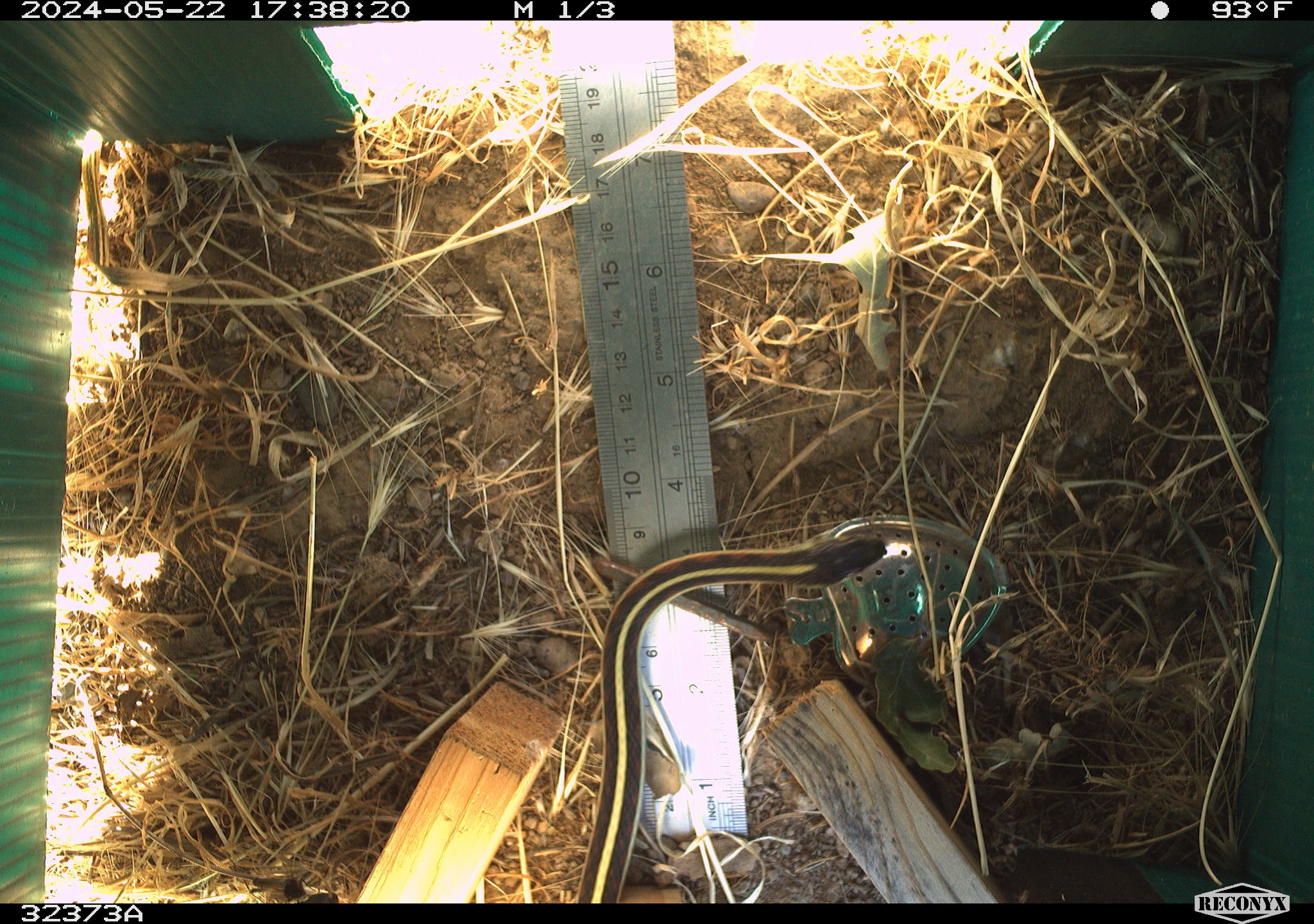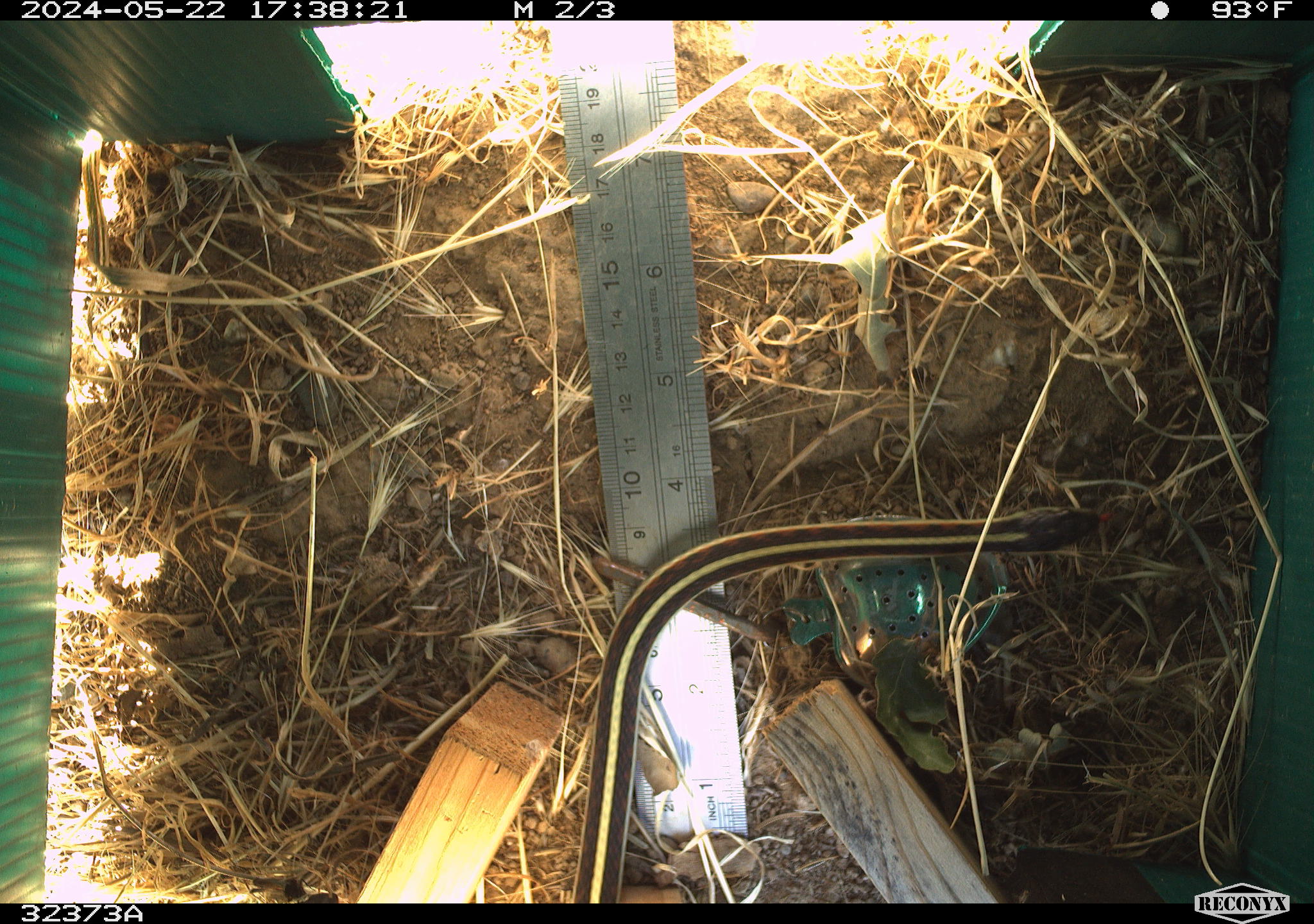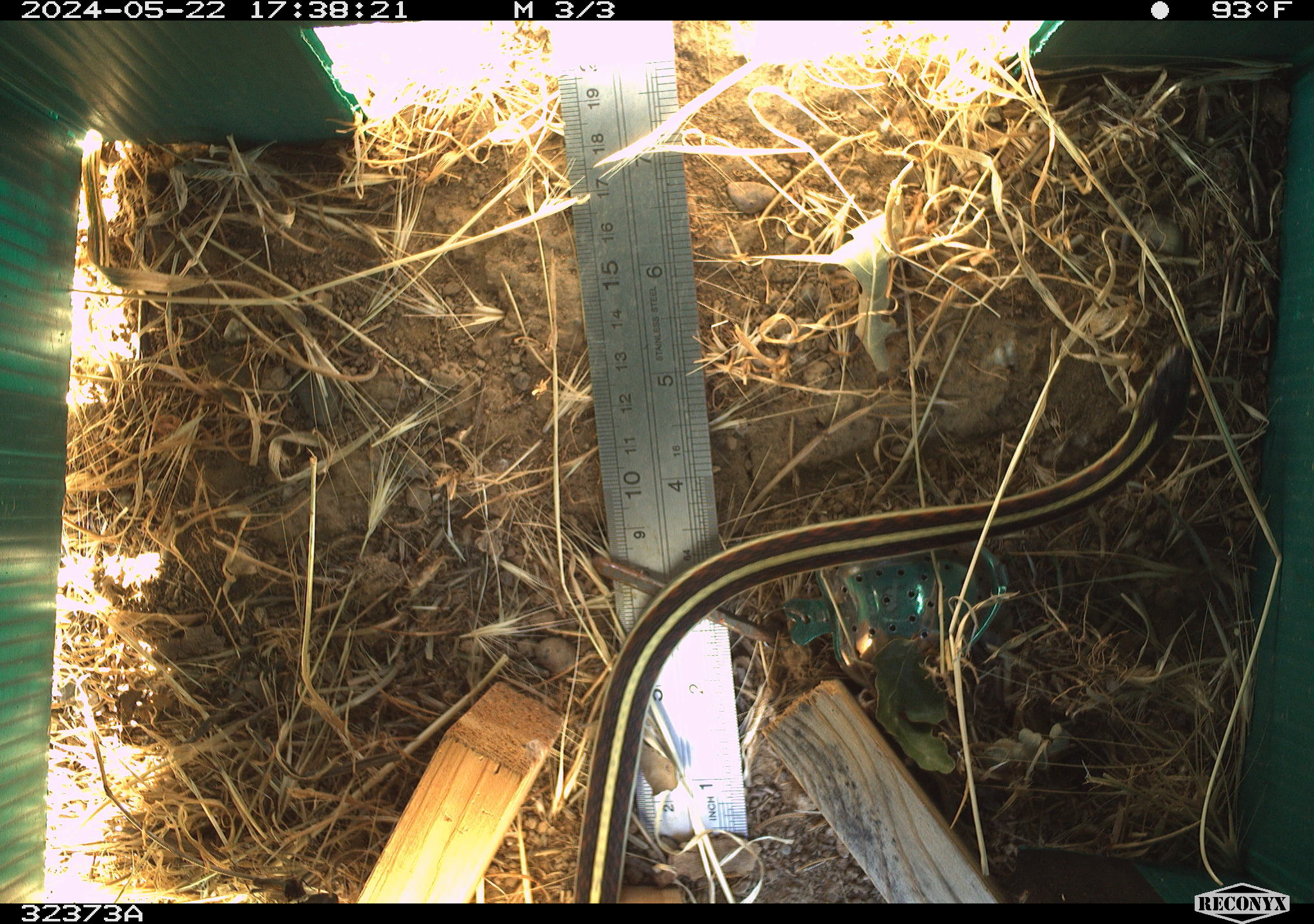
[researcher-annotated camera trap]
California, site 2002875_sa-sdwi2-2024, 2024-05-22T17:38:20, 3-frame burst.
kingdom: Animalia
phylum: Chordata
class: Reptilia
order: Squamata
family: Colubridae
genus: Thamnophis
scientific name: Thamnophis sirtalis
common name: common gartersnake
Common gartersnake (Thamnophis sirtalis).